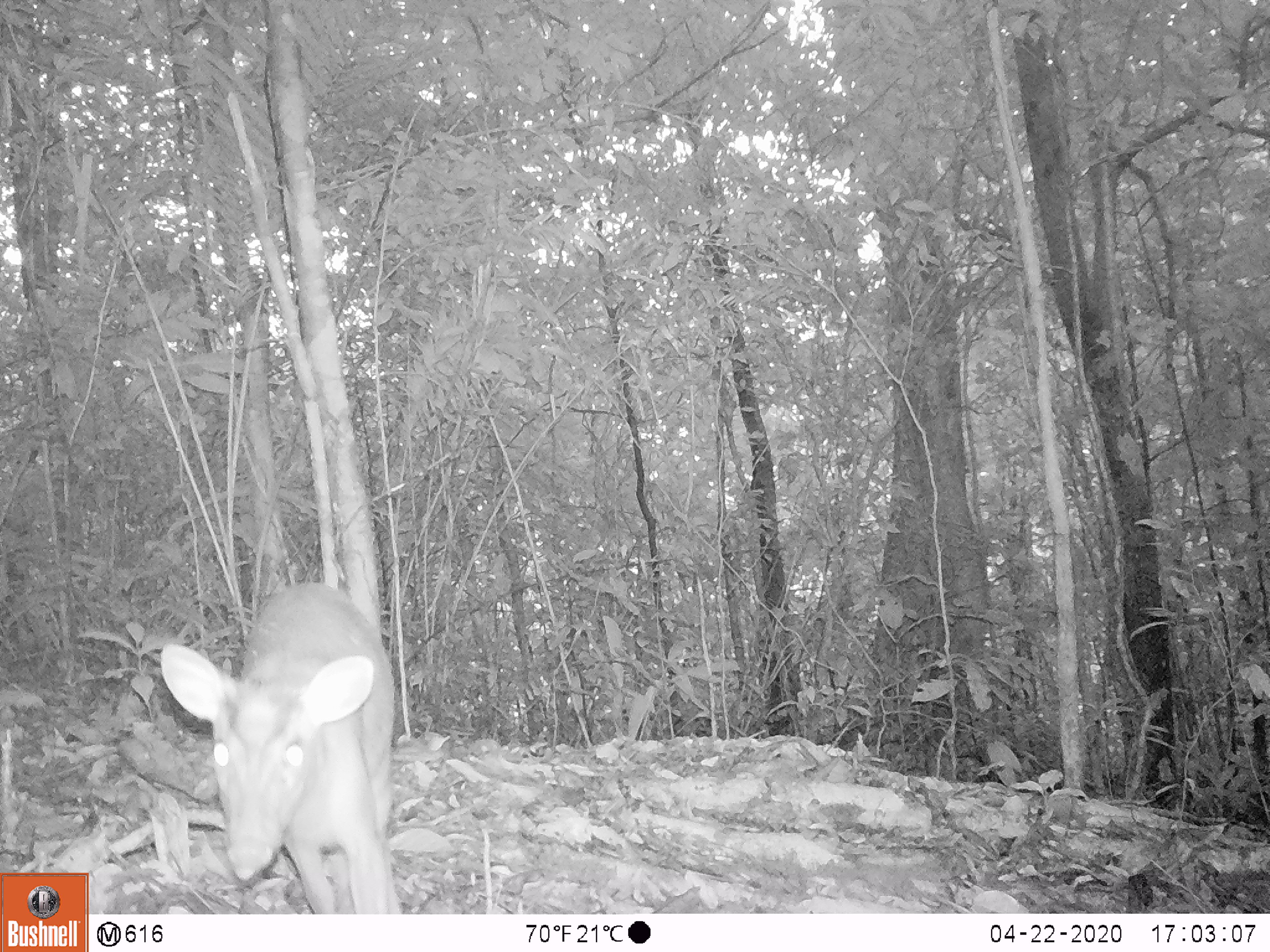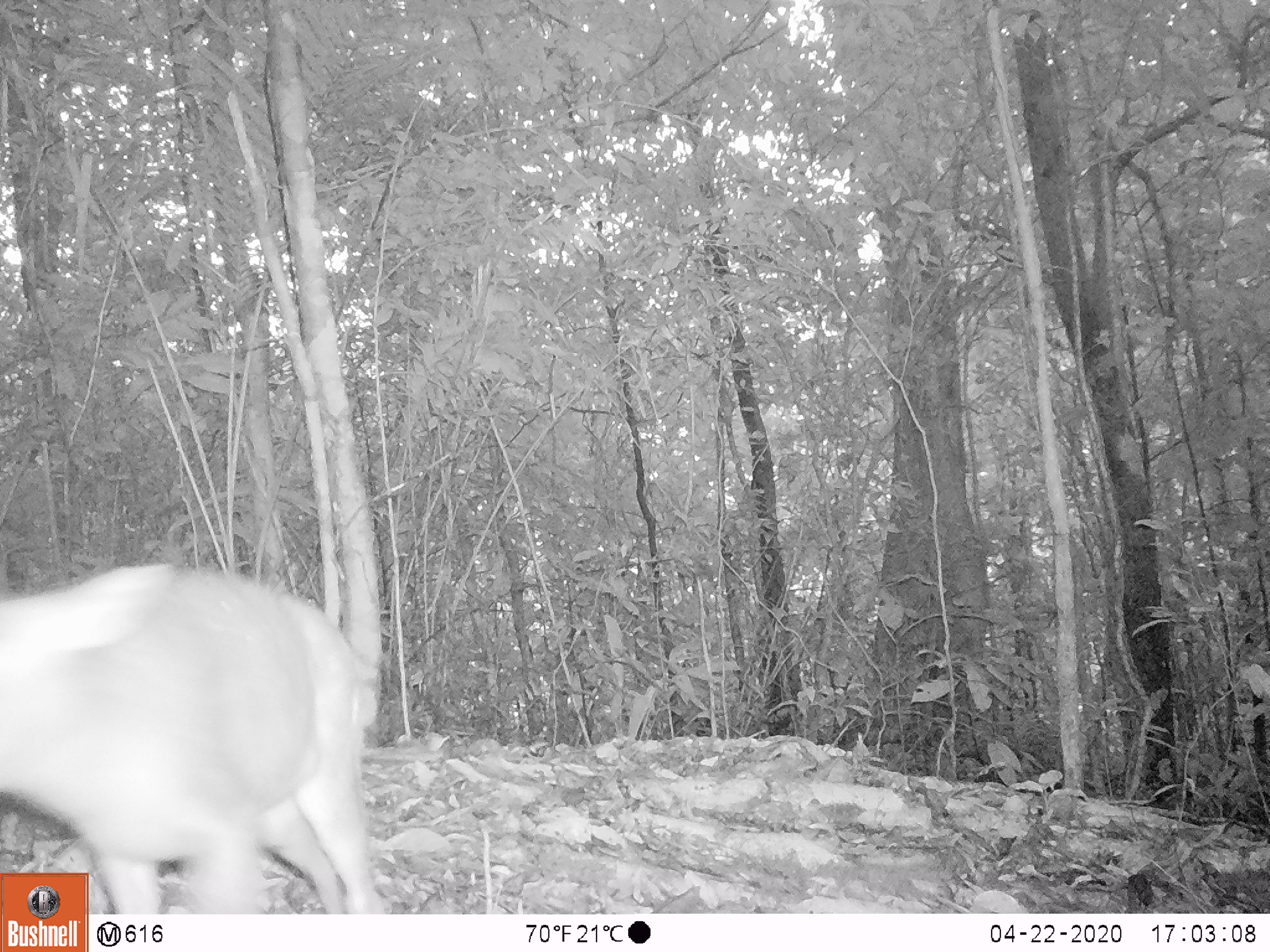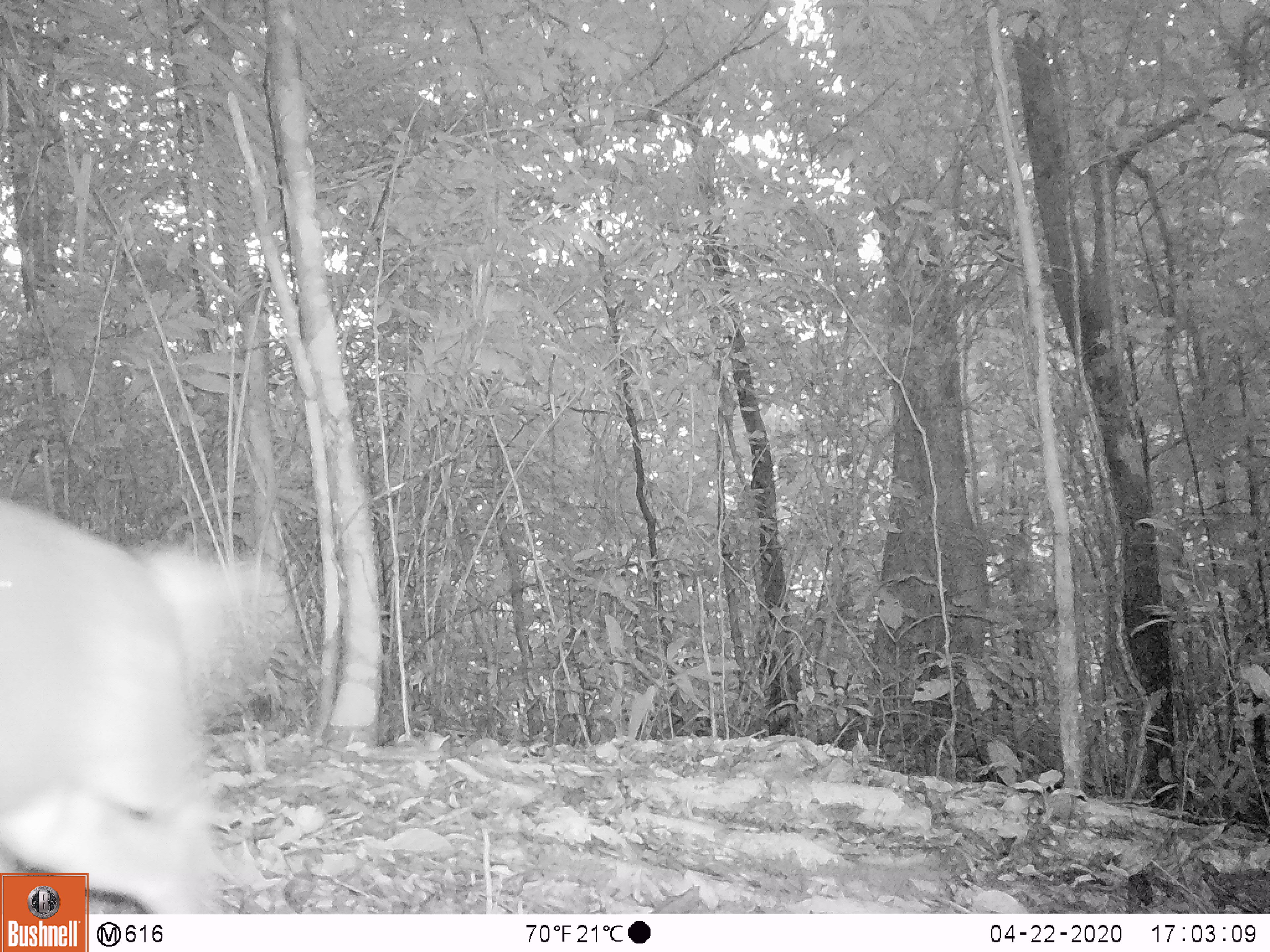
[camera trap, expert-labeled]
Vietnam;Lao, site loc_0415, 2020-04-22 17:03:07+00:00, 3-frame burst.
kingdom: Animalia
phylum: Chordata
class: Mammalia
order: Artiodactyla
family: Cervidae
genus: Muntiacus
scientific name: Muntiacus rooseveltorum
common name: roosevelt's muntjac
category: roosevelts muntjac group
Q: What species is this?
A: Roosevelts muntjac group (roosevelt's muntjac) (Muntiacus rooseveltorum).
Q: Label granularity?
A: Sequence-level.